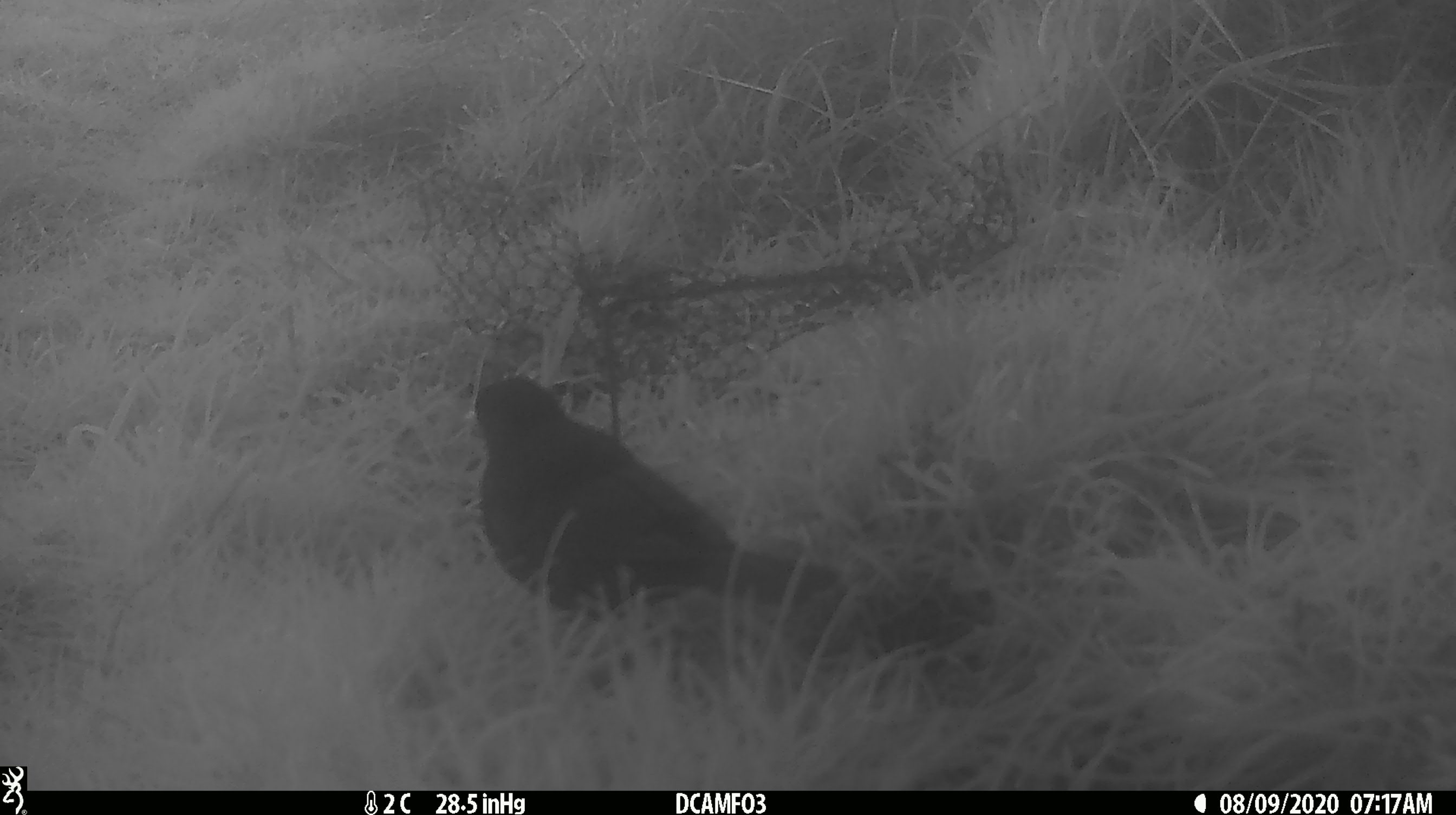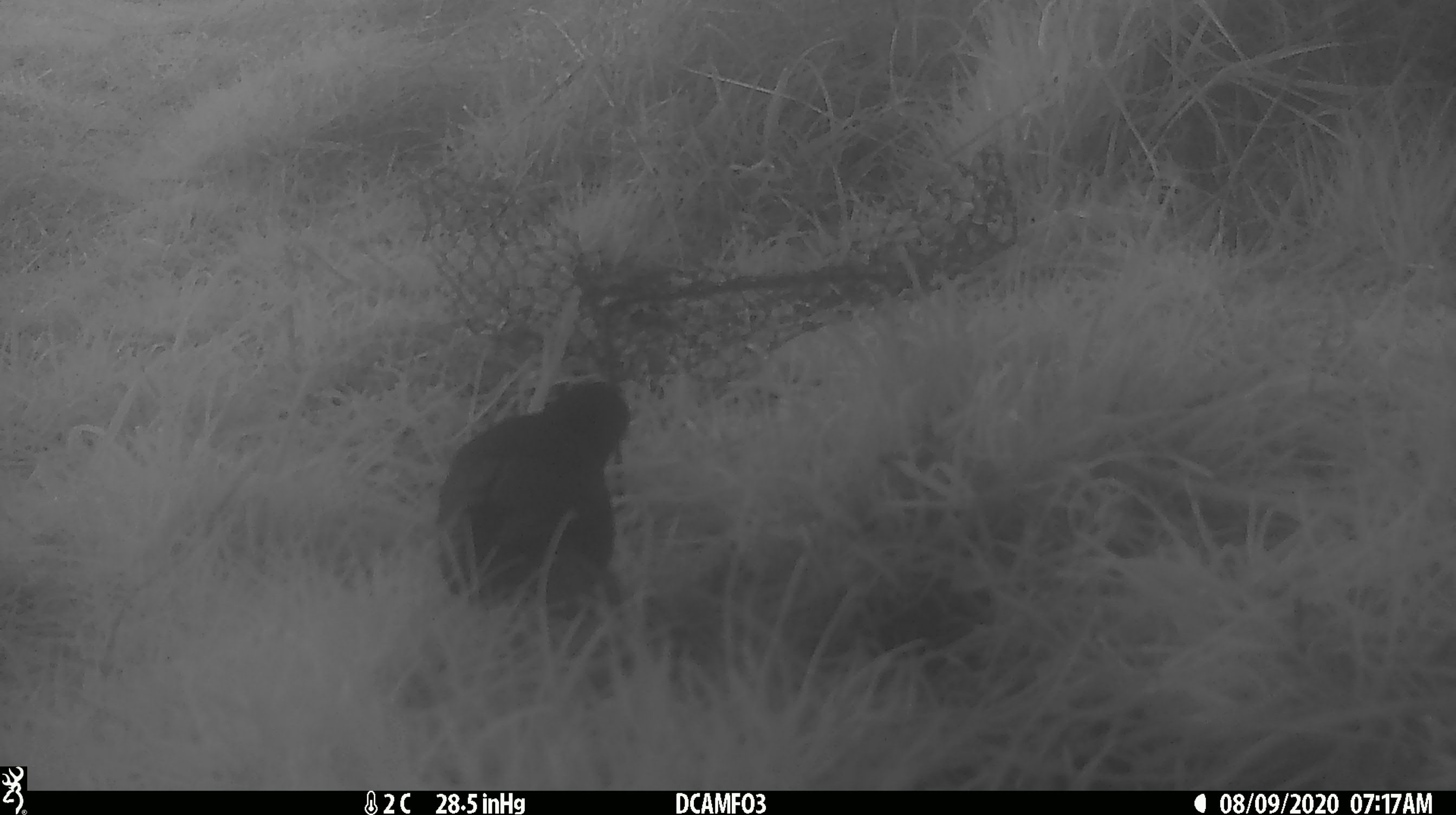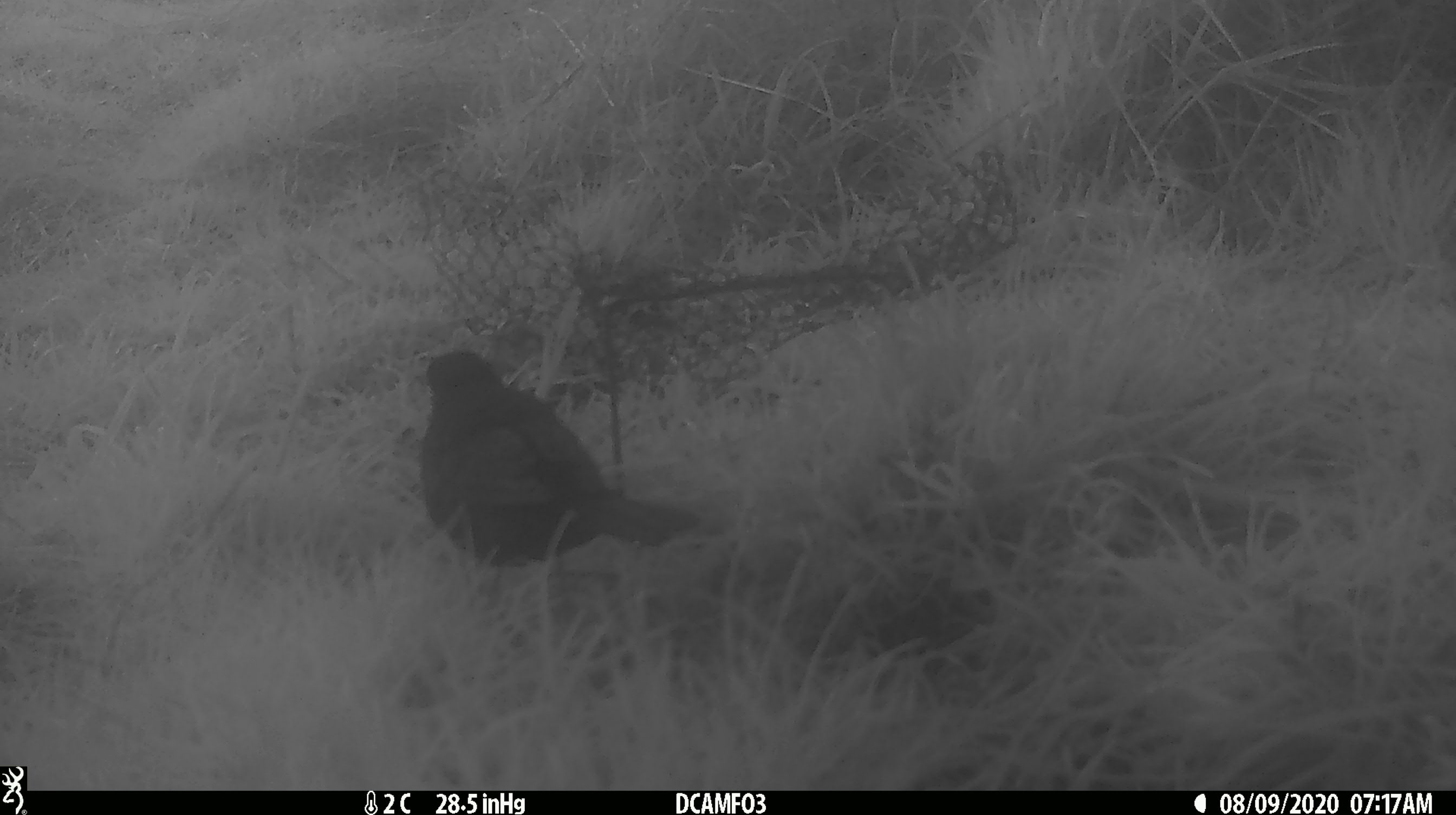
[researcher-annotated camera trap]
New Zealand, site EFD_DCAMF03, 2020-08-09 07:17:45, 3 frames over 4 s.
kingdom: Animalia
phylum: Chordata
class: Aves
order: Passeriformes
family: Turdidae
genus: Turdus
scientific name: Turdus merula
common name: eurasian blackbird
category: blackbird